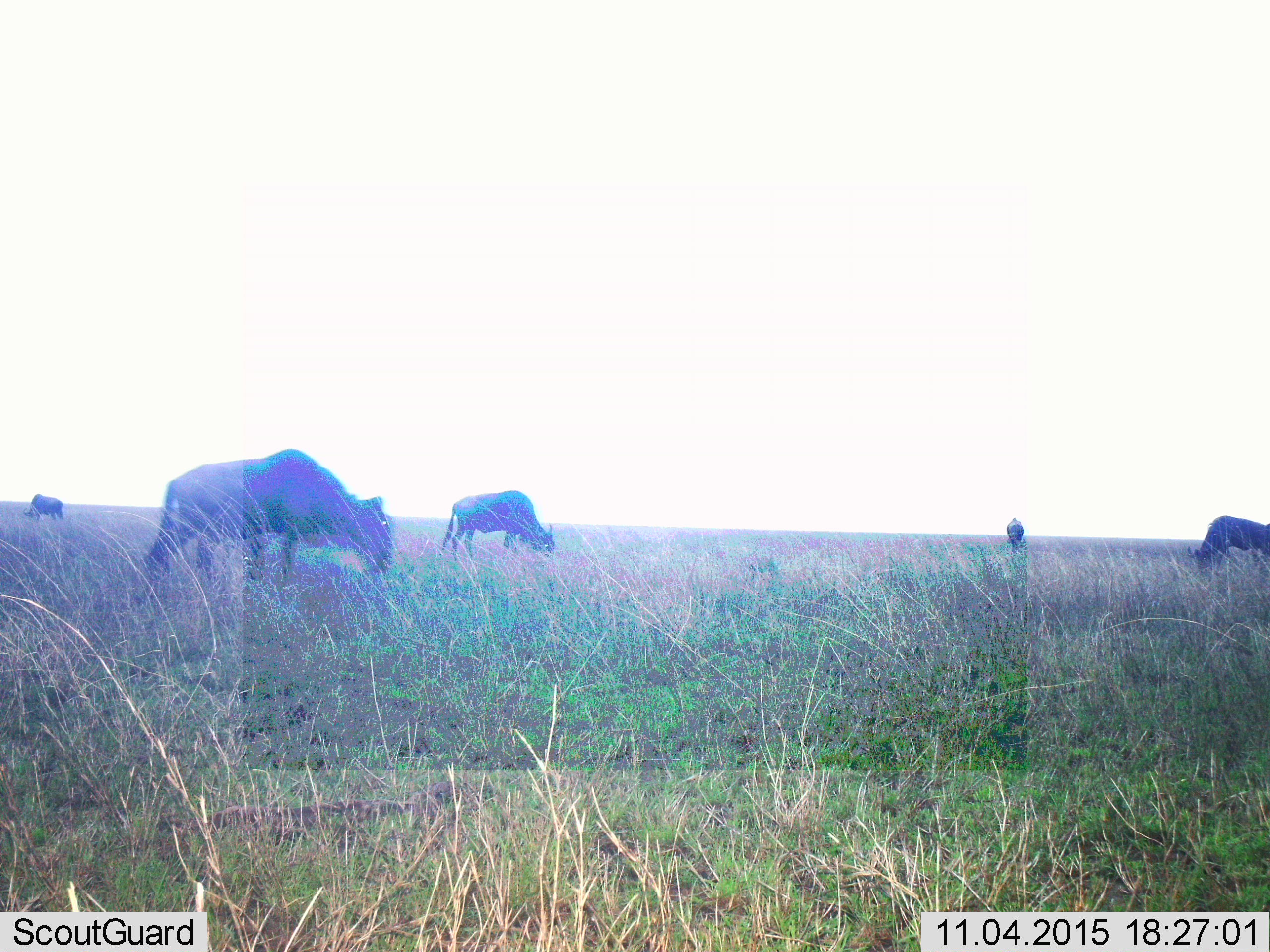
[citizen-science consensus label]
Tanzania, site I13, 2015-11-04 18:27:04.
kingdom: Animalia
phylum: Chordata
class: Mammalia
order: Artiodactyla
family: Bovidae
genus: Connochaetes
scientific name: Connochaetes taurinus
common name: blue wildebeest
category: wildebeest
Wildebeest (blue wildebeest) (Connochaetes taurinus), count 5. Behavior (volunteer vote fractions): standing 33%, resting 0%, moving 33%, interacting 0%. Young present (vote fraction): 0%. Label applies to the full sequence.